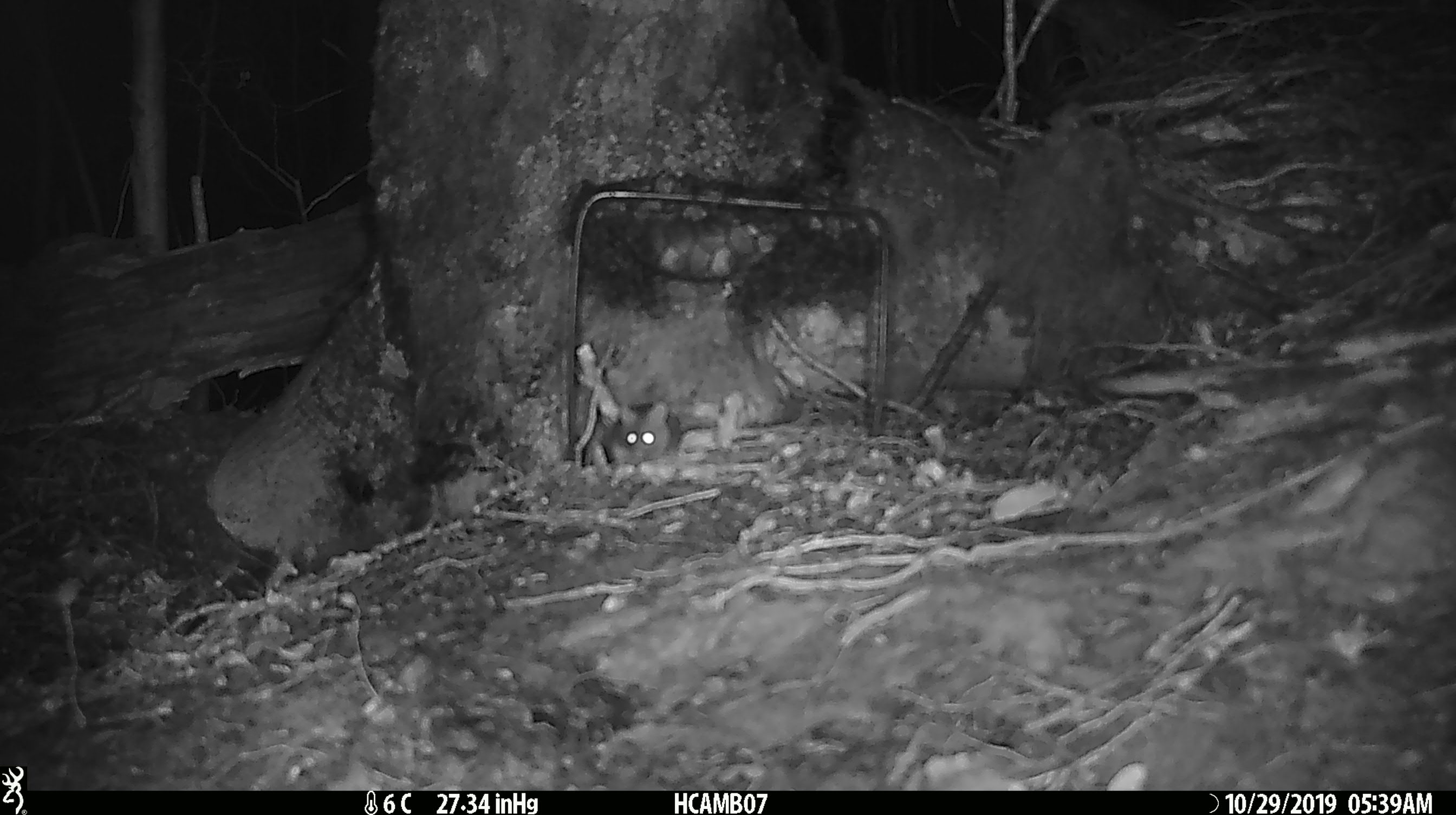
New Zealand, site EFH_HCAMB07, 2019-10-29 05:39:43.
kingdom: Animalia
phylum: Chordata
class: Mammalia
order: Rodentia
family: Muridae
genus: Mus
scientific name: Mus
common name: mouse